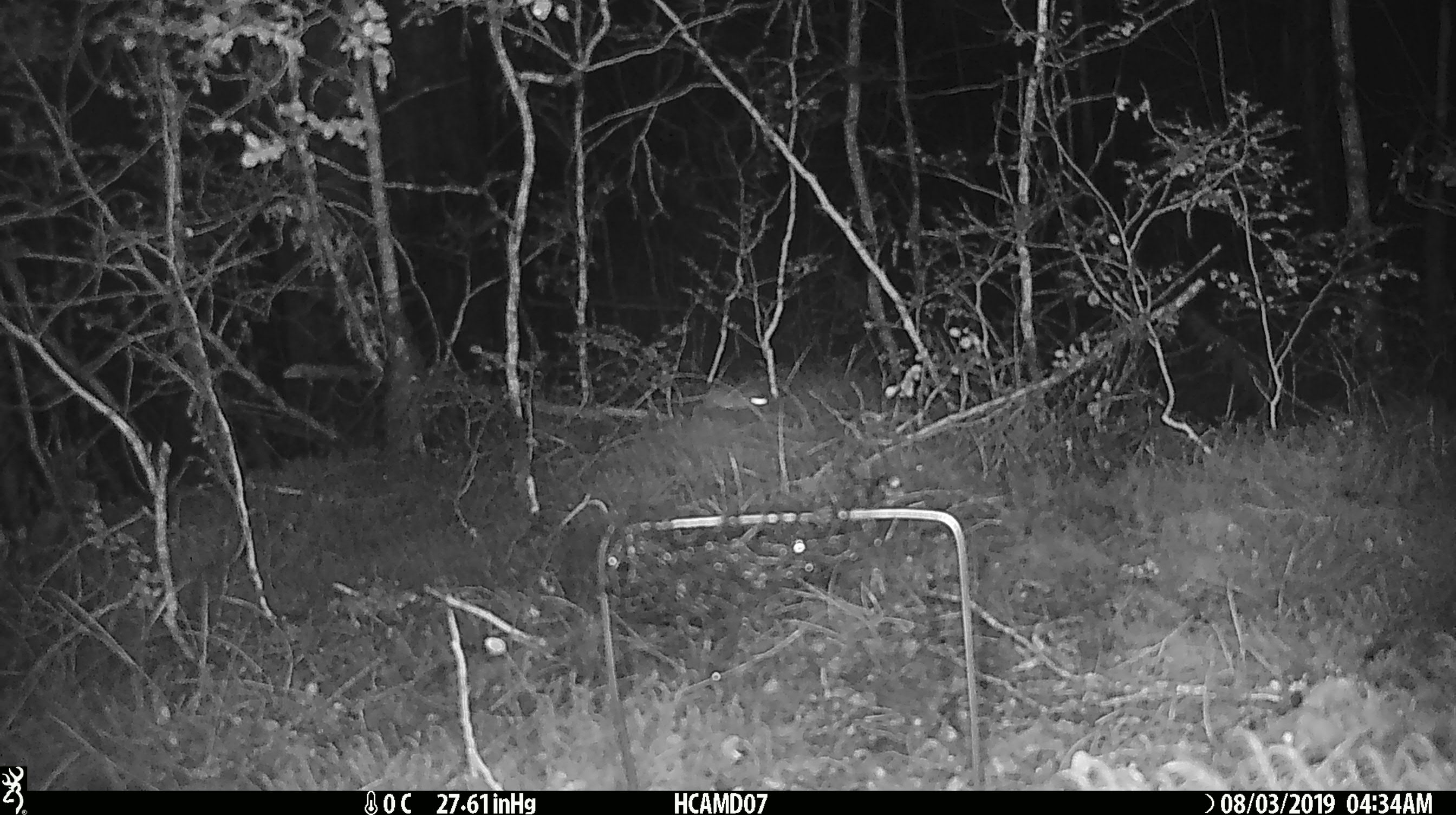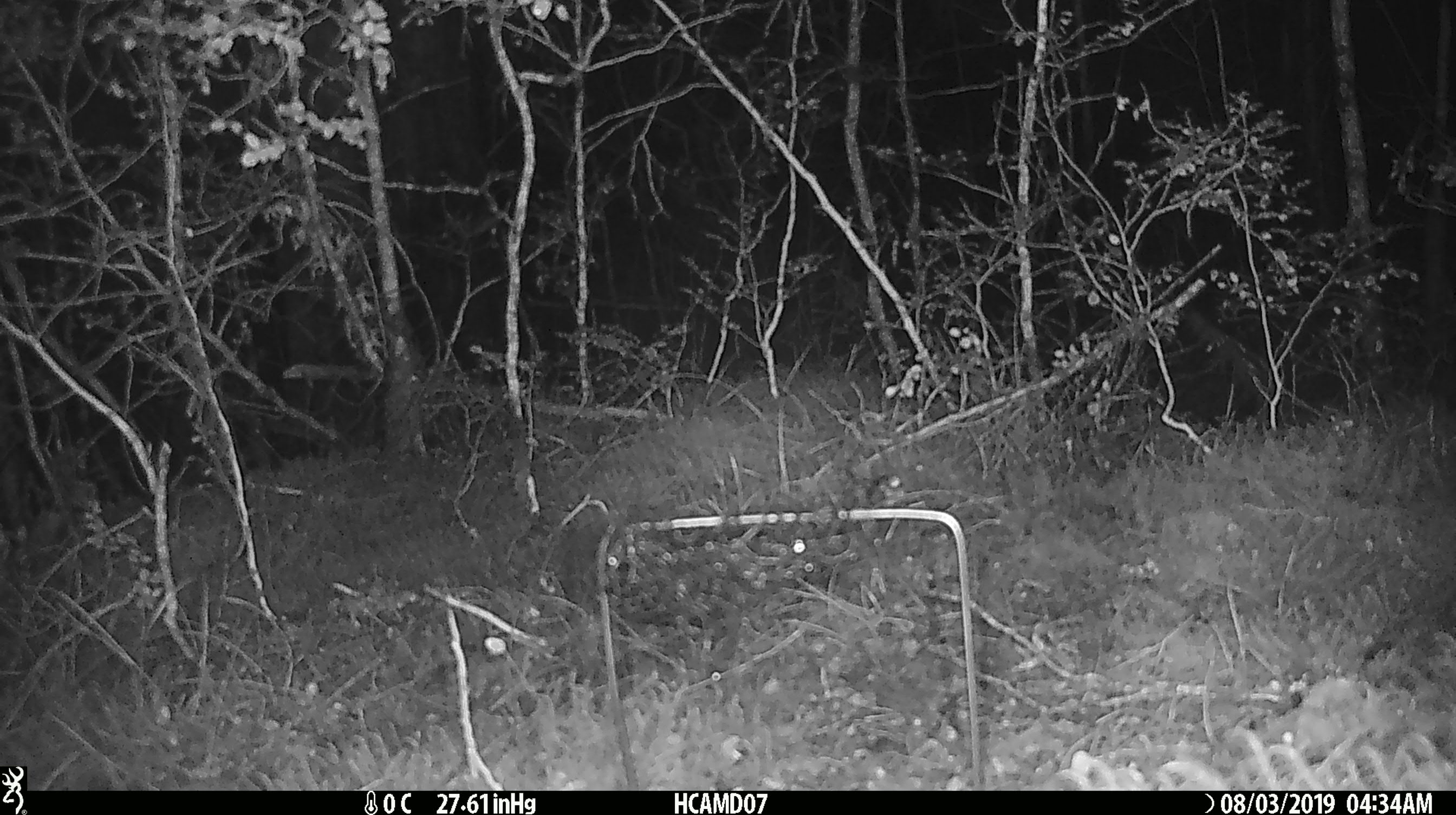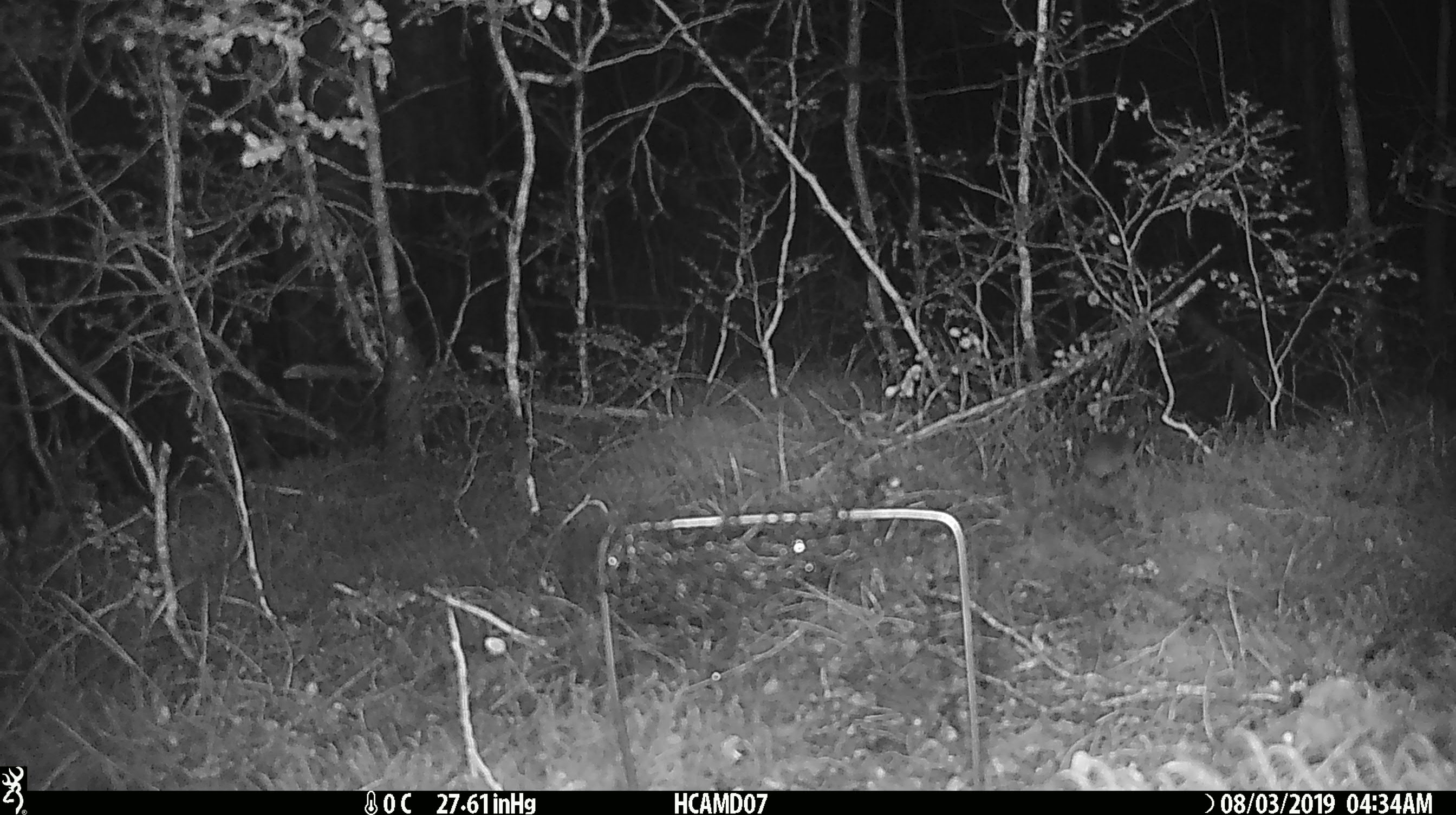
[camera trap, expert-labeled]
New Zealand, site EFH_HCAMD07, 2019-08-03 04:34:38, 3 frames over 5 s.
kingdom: Animalia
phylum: Chordata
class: Mammalia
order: Rodentia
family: Muridae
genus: Mus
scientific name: Mus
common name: mouse